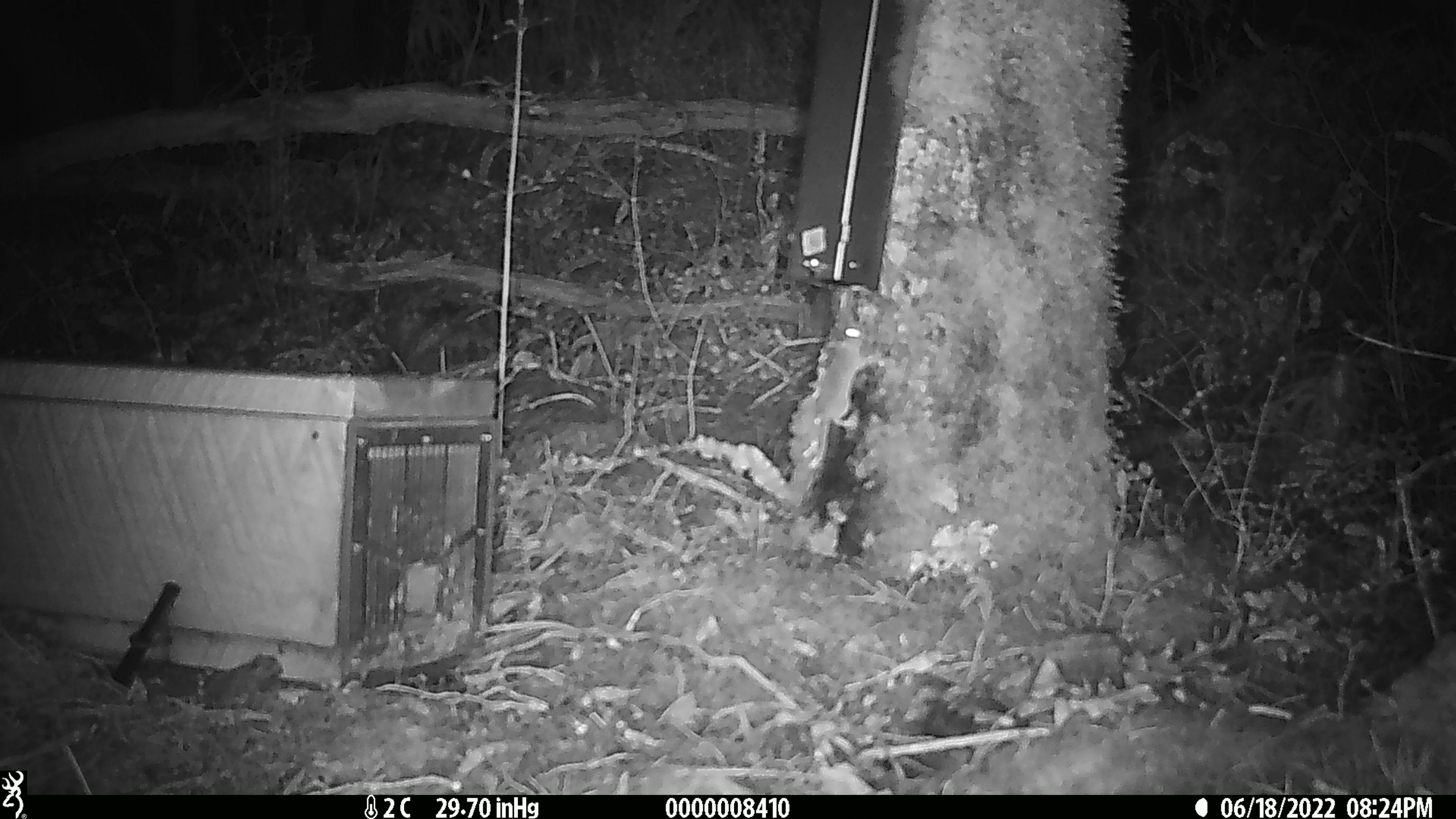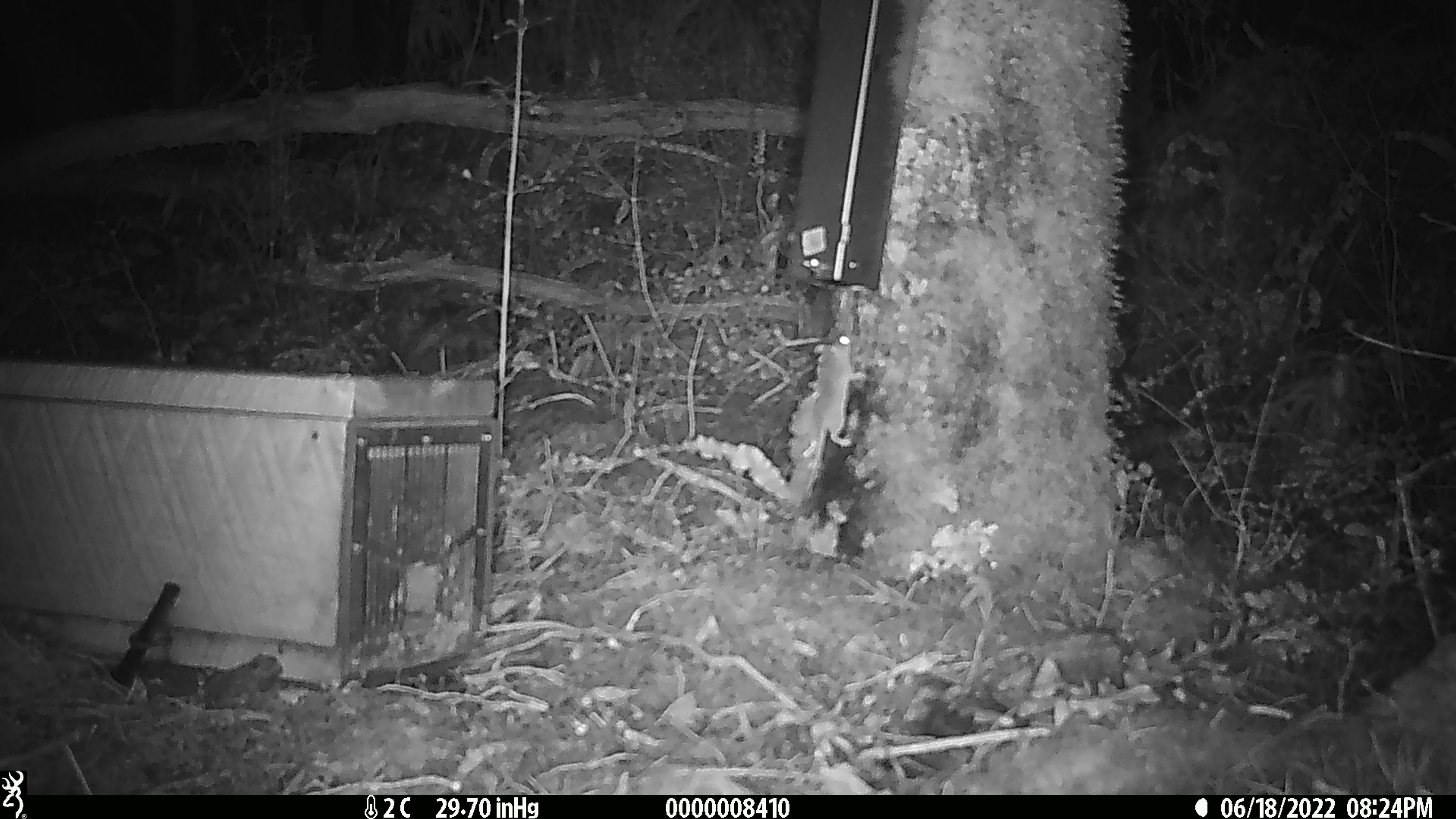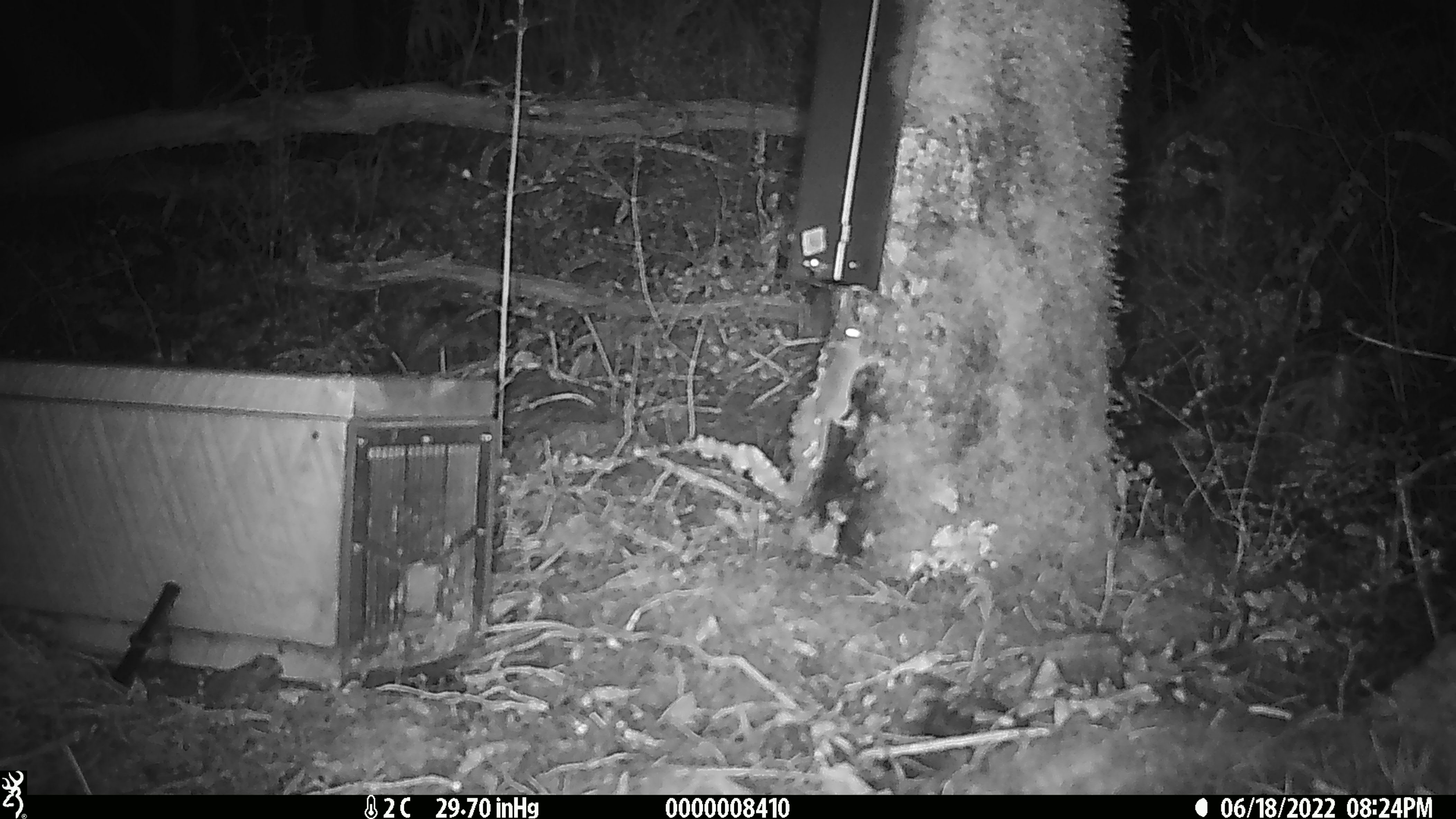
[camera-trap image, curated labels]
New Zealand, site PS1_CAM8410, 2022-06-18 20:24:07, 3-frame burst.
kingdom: Animalia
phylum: Chordata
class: Mammalia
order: Rodentia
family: Muridae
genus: Mus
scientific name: Mus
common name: mouse